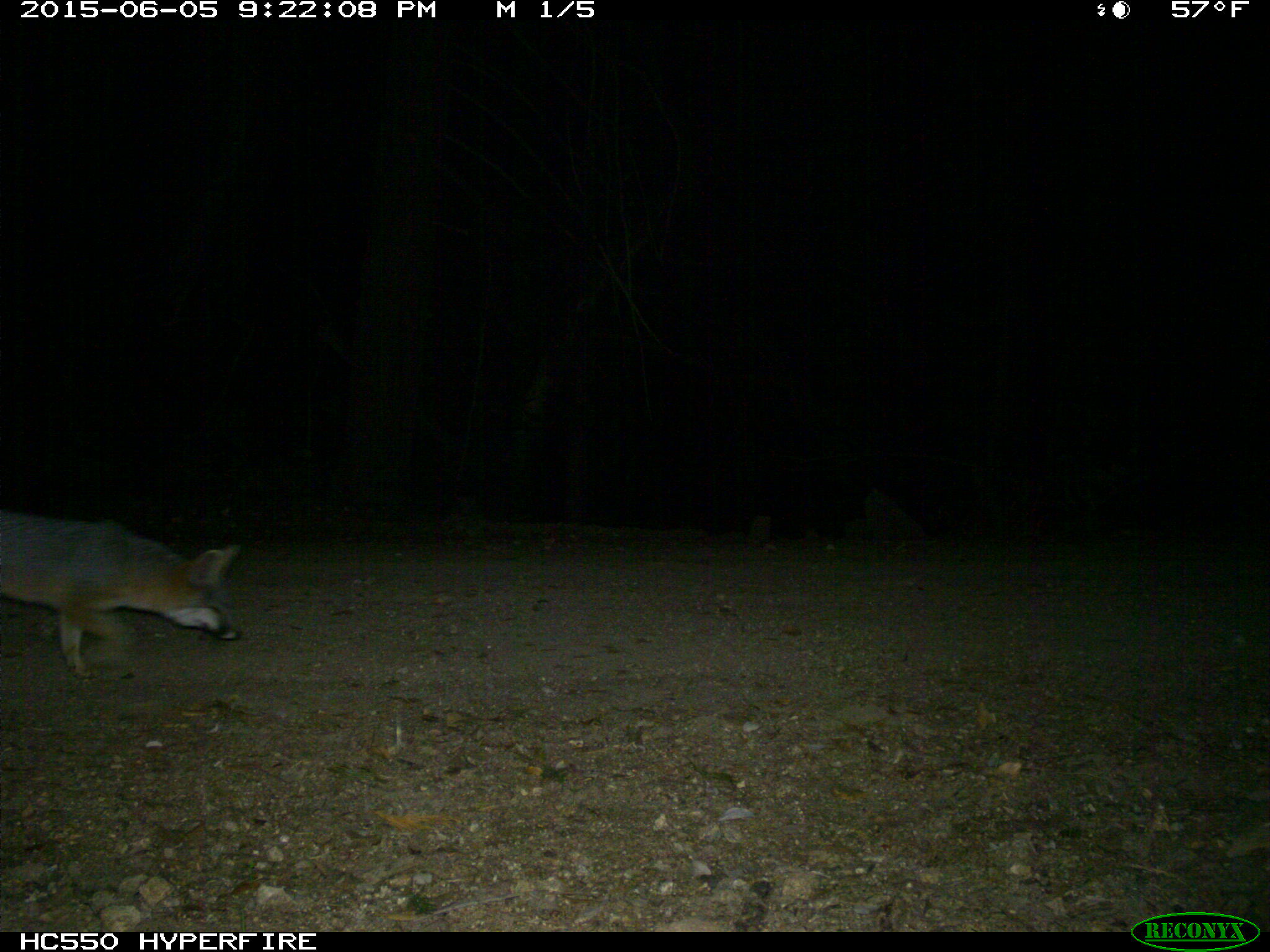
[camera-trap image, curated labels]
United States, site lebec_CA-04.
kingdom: Animalia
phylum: Chordata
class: Mammalia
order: Carnivora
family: Canidae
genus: Urocyon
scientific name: Urocyon cinereoargenteus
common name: gray fox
Urocyon cinereoargenteus (gray fox).